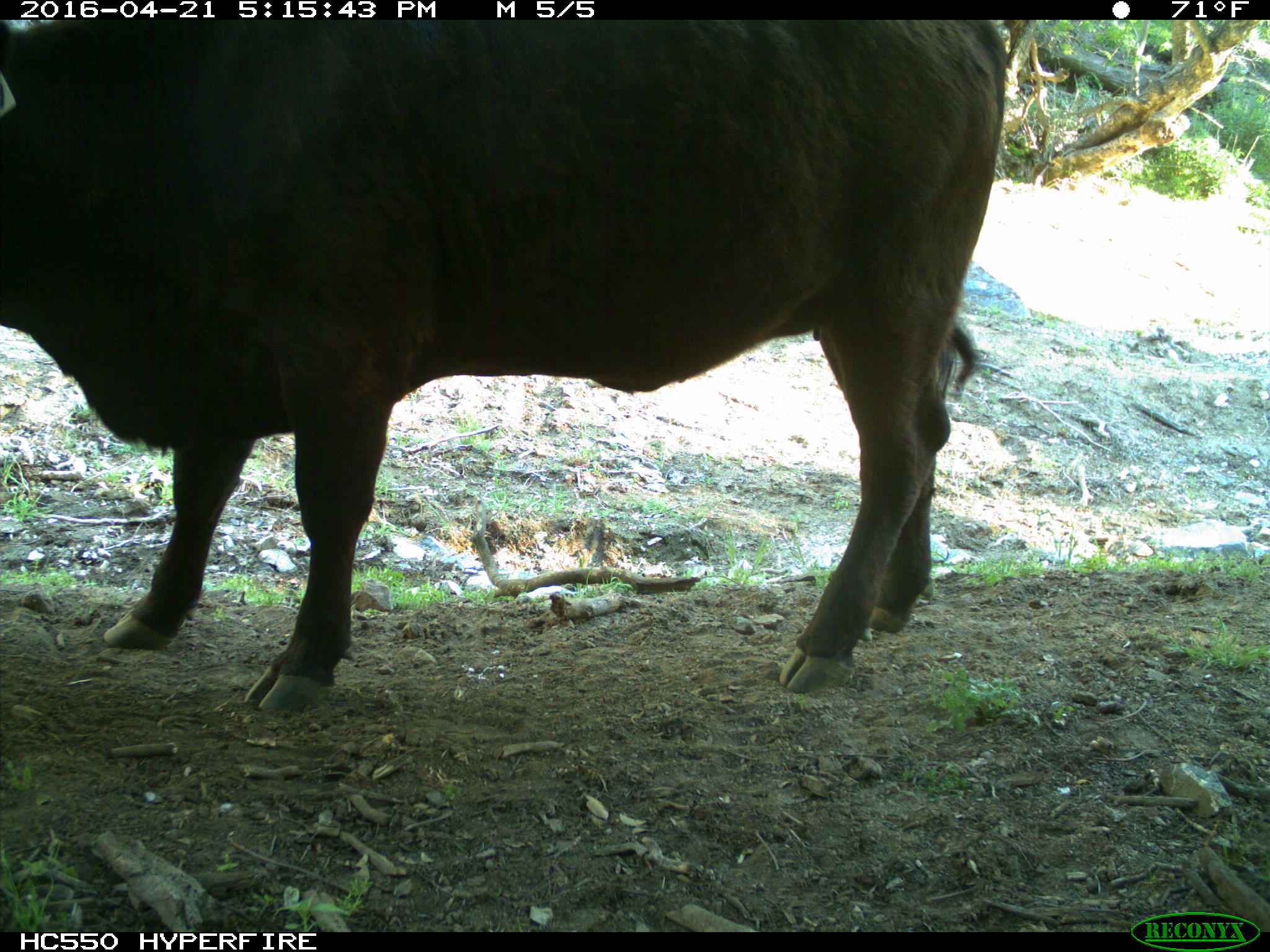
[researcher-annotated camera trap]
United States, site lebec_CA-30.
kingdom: Animalia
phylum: Chordata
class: Mammalia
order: Artiodactyla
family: Bovidae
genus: Bos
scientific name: Bos taurus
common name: domestic cow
Bos taurus (domestic cow).